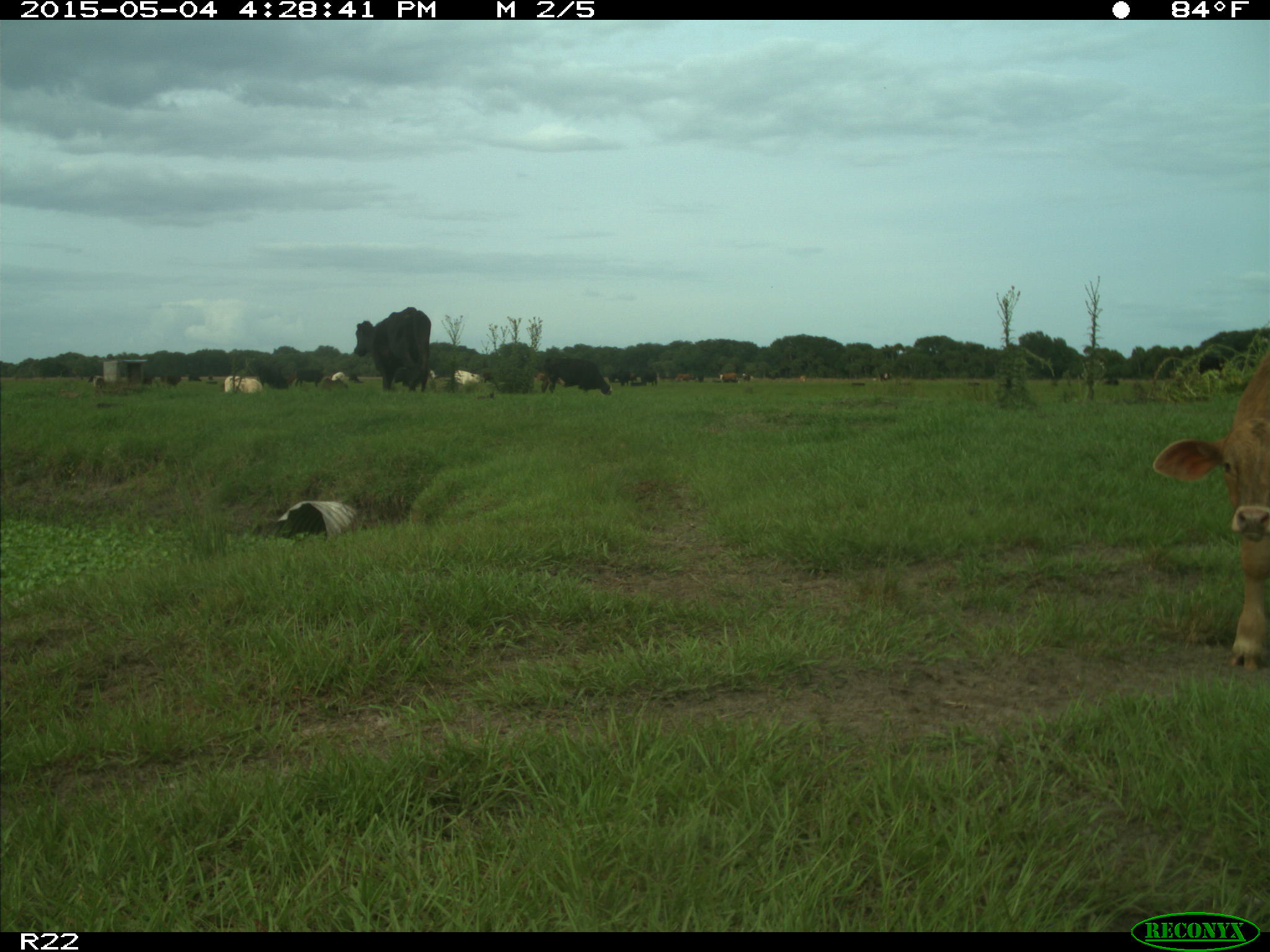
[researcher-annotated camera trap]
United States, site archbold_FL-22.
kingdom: Animalia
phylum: Chordata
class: Mammalia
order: Artiodactyla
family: Bovidae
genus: Bos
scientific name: Bos taurus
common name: domestic cow